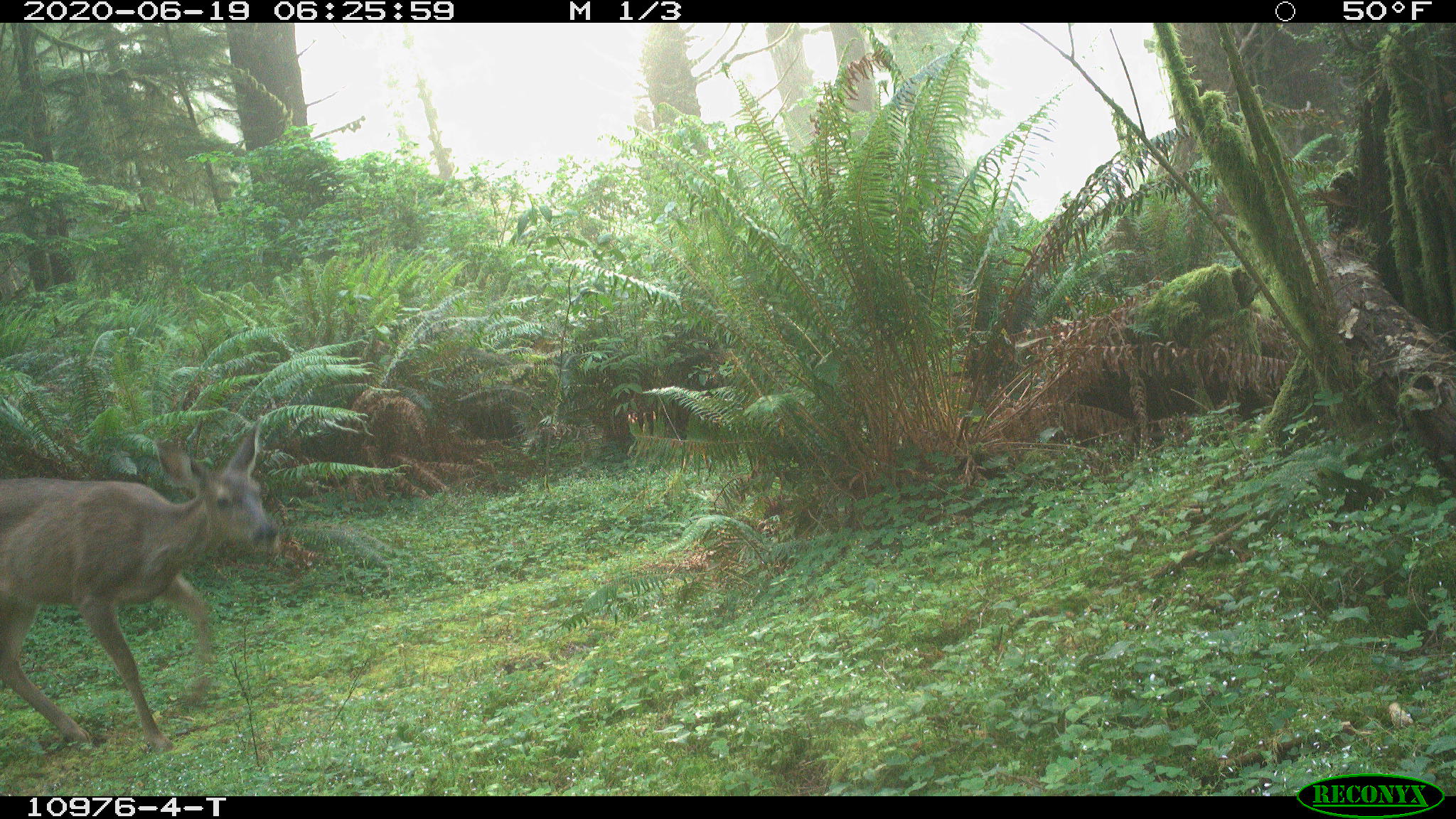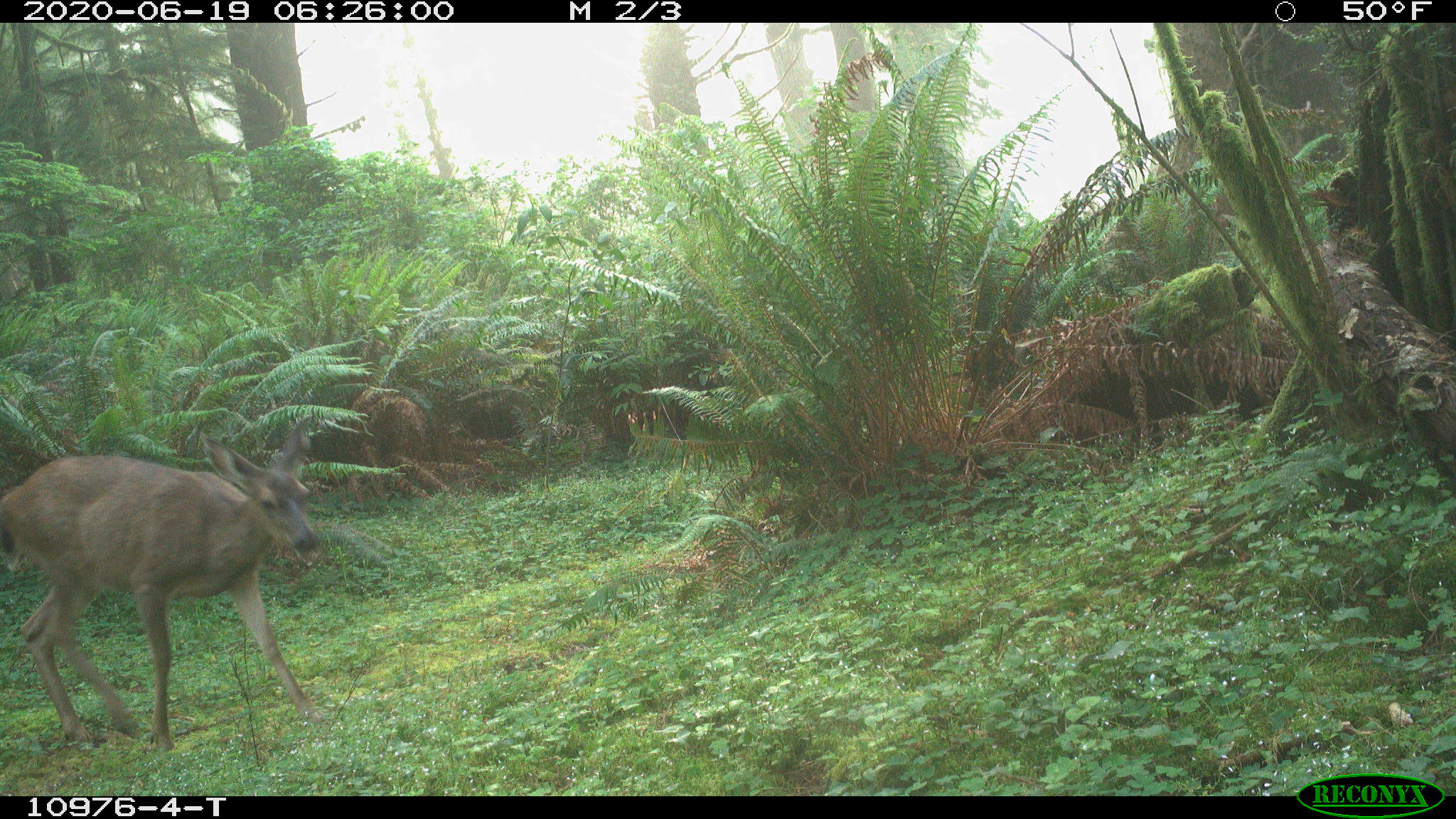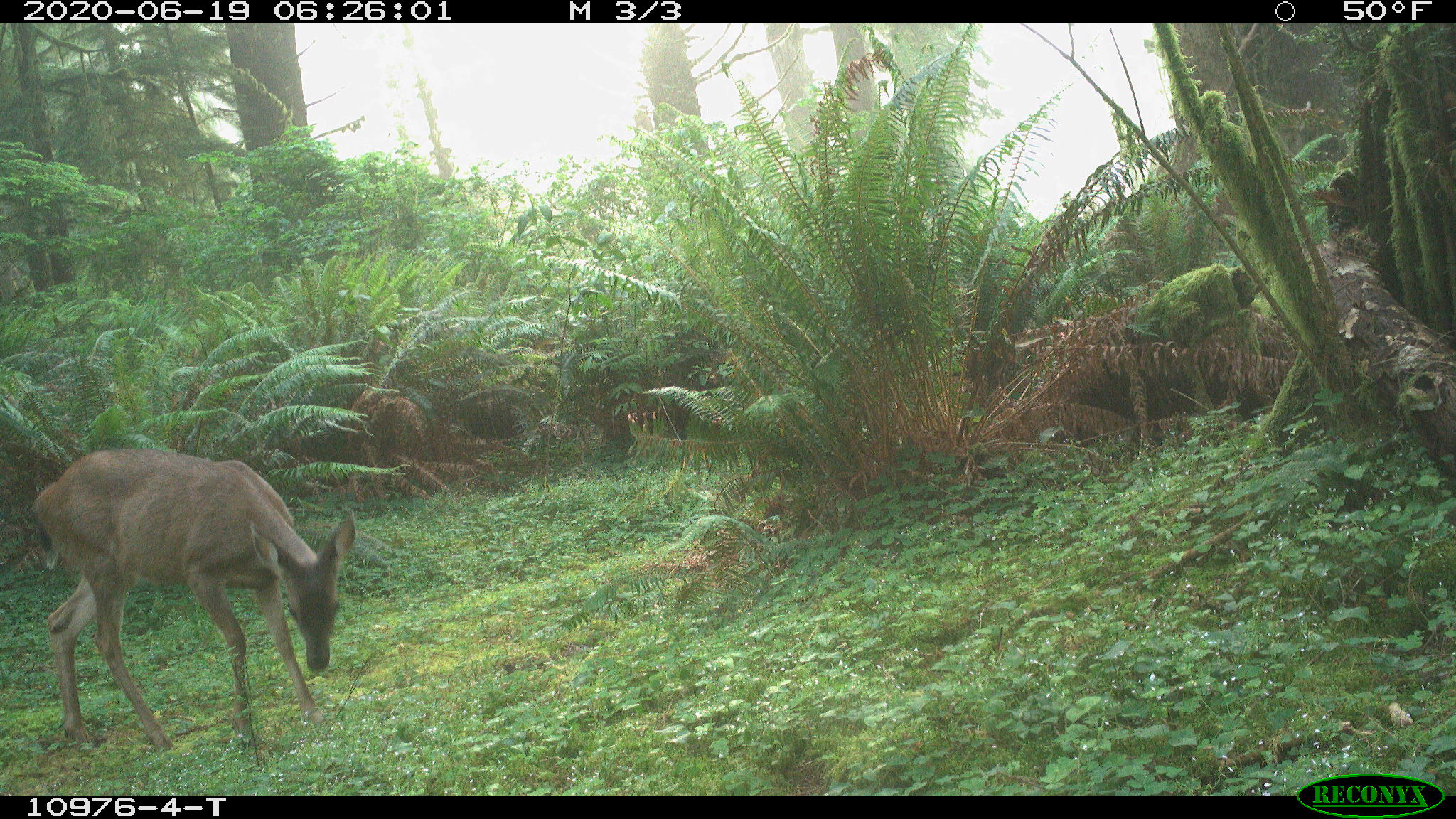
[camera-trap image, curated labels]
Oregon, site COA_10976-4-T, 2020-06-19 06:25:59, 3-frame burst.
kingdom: Animalia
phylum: Chordata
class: Mammalia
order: Artiodactyla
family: Cervidae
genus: Odocoileus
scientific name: Odocoileus hemionus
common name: black-tailed deer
Black-tailed deer (Odocoileus hemionus).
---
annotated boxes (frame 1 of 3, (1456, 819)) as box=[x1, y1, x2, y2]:
black-tailed deer: box=[0, 423, 283, 756]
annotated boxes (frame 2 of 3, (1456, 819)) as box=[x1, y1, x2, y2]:
black-tailed deer: box=[0, 410, 340, 759]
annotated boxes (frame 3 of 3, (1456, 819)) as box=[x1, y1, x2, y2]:
black-tailed deer: box=[29, 435, 359, 757]